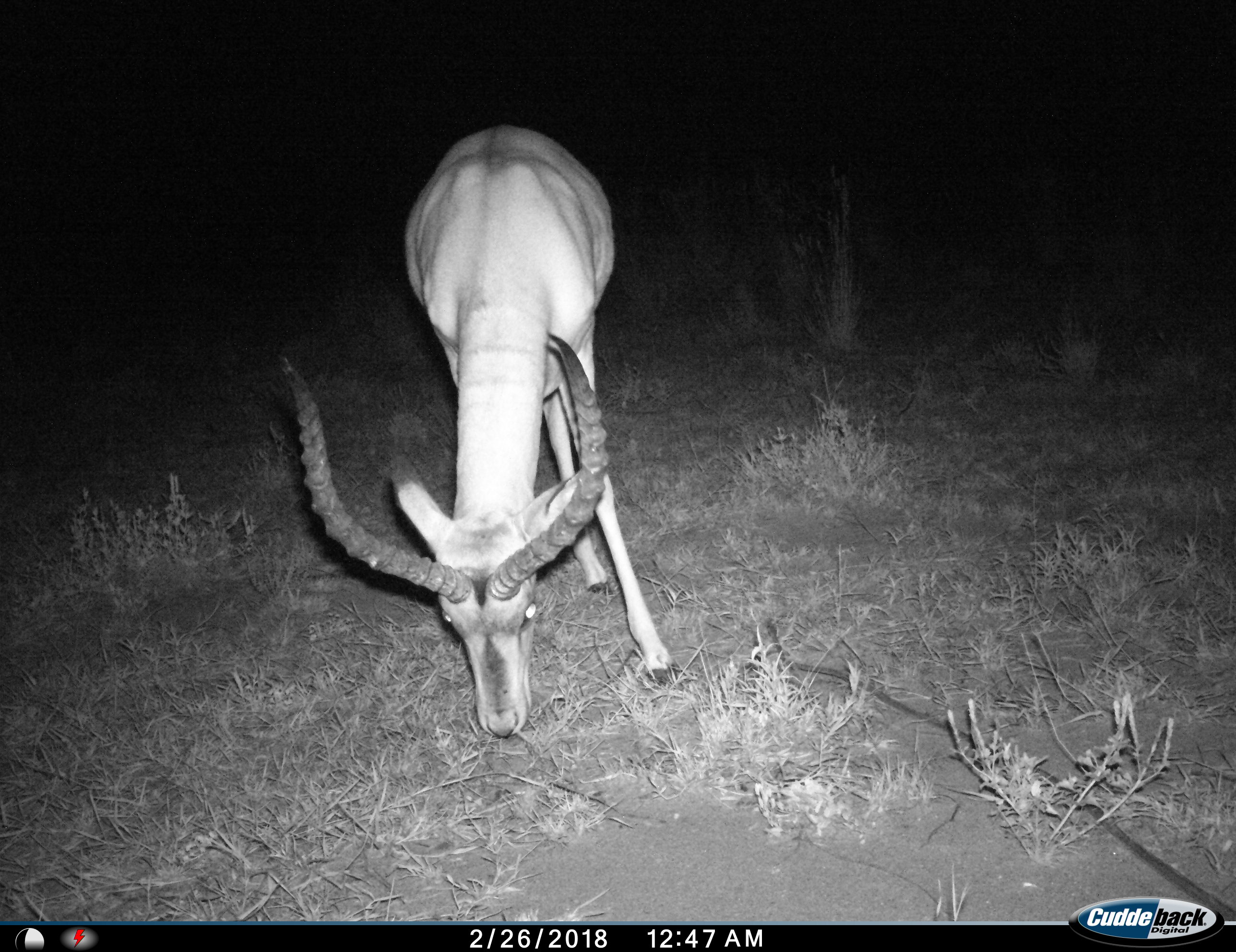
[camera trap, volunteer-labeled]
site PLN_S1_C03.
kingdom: Animalia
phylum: Chordata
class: Mammalia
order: Artiodactyla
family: Bovidae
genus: Aepyceros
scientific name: Aepyceros melampus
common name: impala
Impala (Aepyceros melampus), count 1. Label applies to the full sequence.